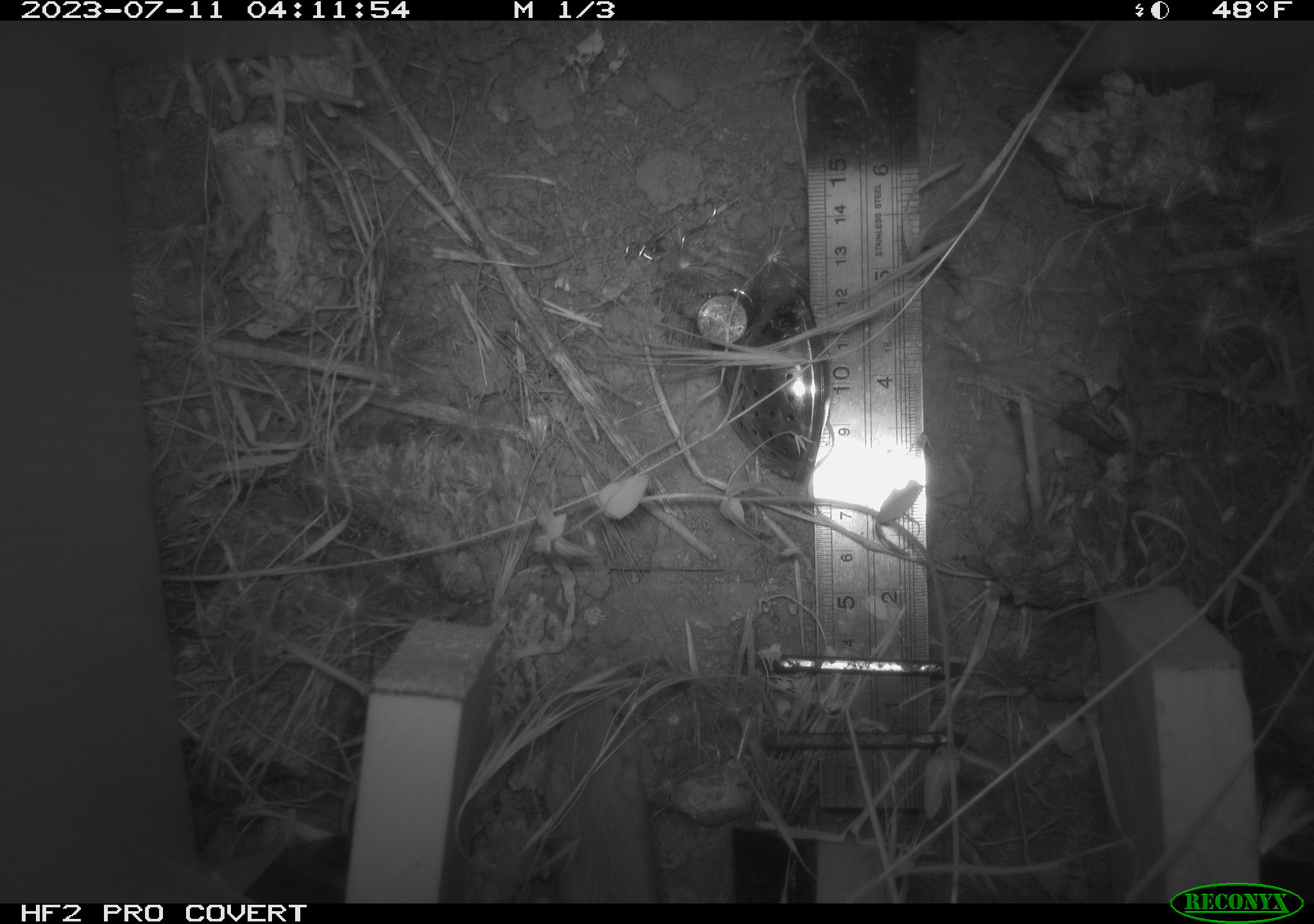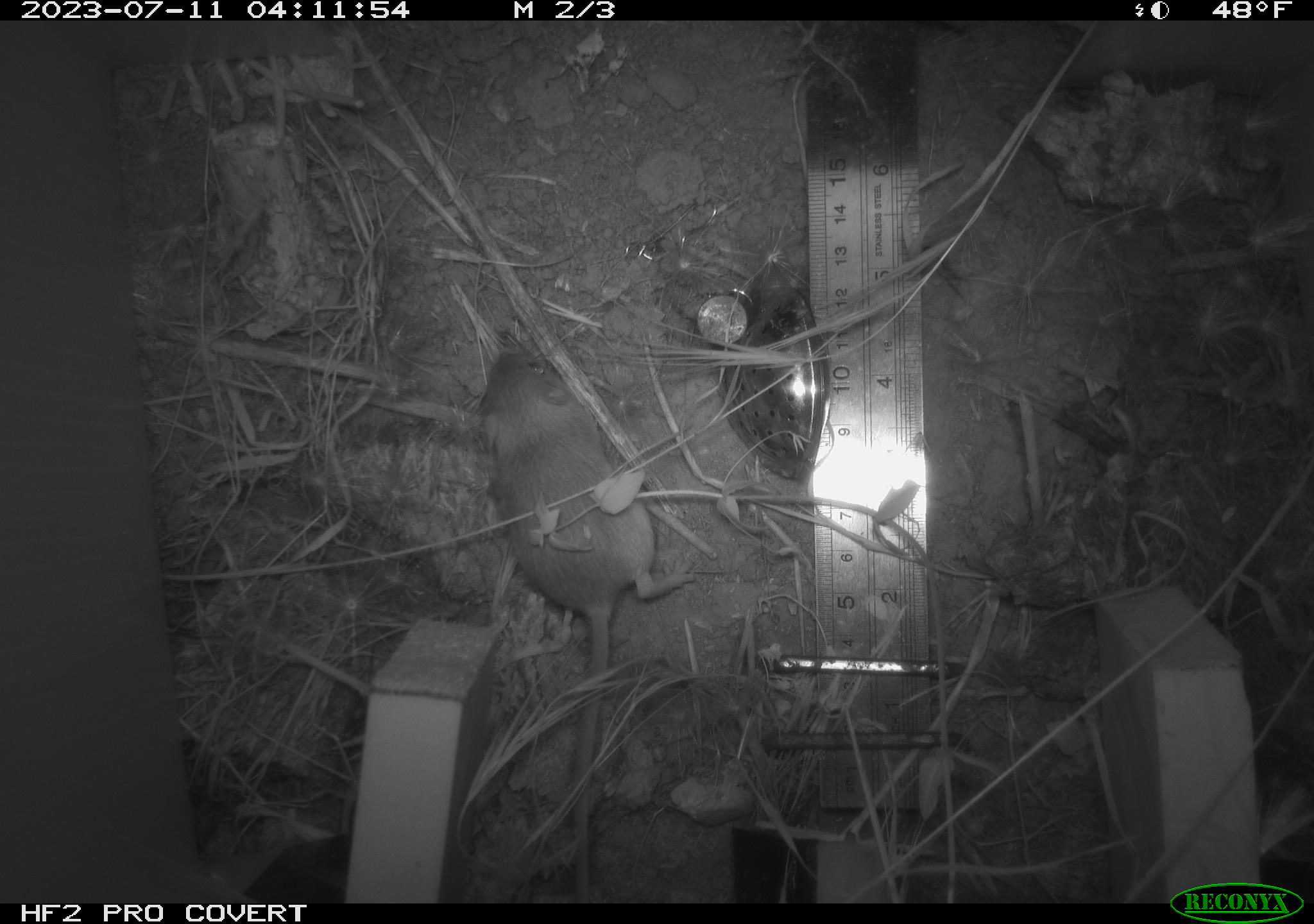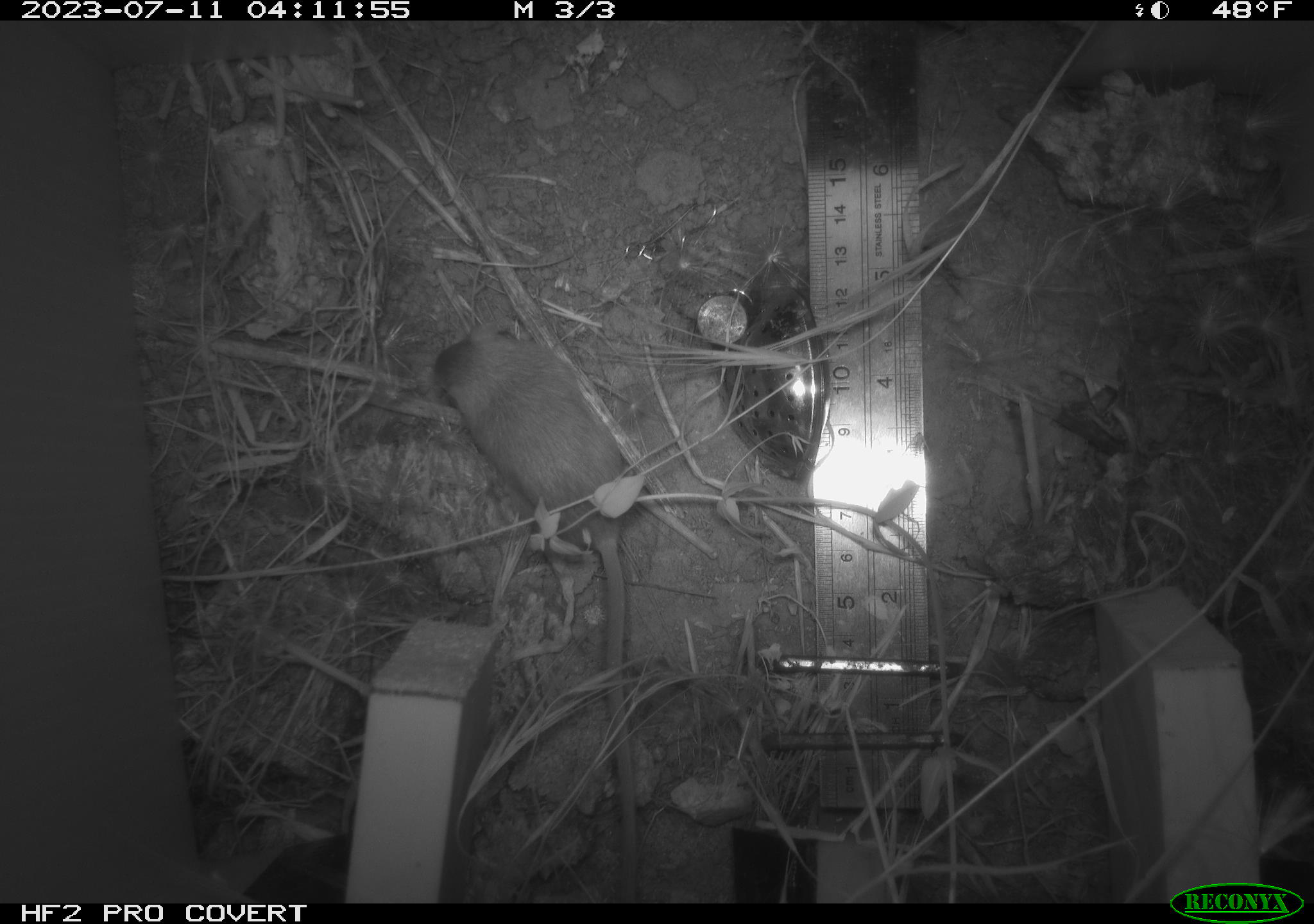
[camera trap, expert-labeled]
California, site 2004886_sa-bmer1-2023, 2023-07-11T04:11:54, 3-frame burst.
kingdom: Animalia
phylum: Chordata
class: Mammalia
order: Rodentia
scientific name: Rodentia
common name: mouse species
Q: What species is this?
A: Mouse species (Rodentia).